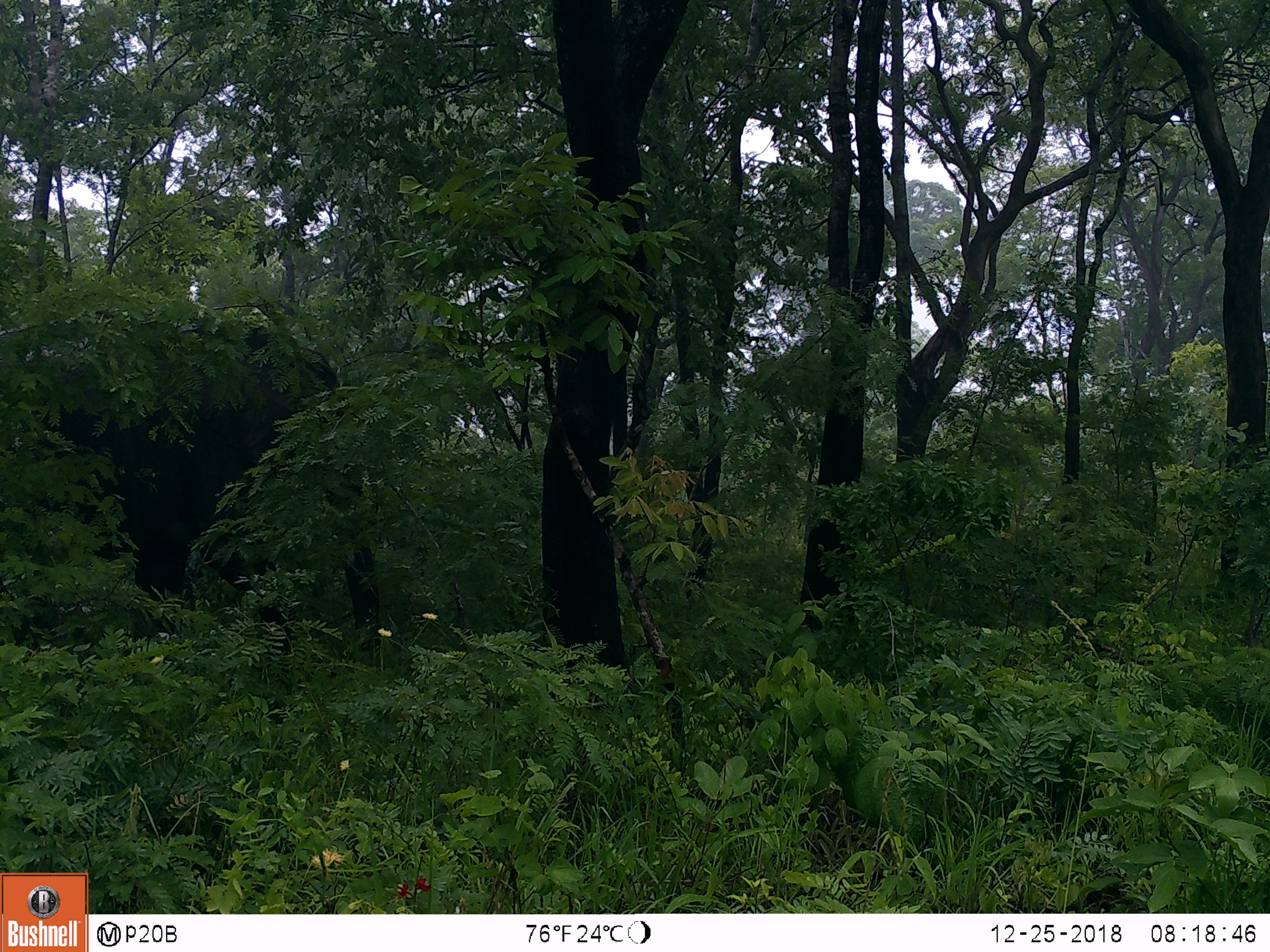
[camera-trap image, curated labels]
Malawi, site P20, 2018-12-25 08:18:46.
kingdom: Animalia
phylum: Chordata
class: Mammalia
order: Proboscidea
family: Elephantidae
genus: Loxodonta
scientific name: Loxodonta africana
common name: african savanna elephant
African savanna elephant (Loxodonta africana), count 1.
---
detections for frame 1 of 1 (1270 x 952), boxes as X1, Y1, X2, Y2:
african savanna elephant: 48, 302, 396, 663